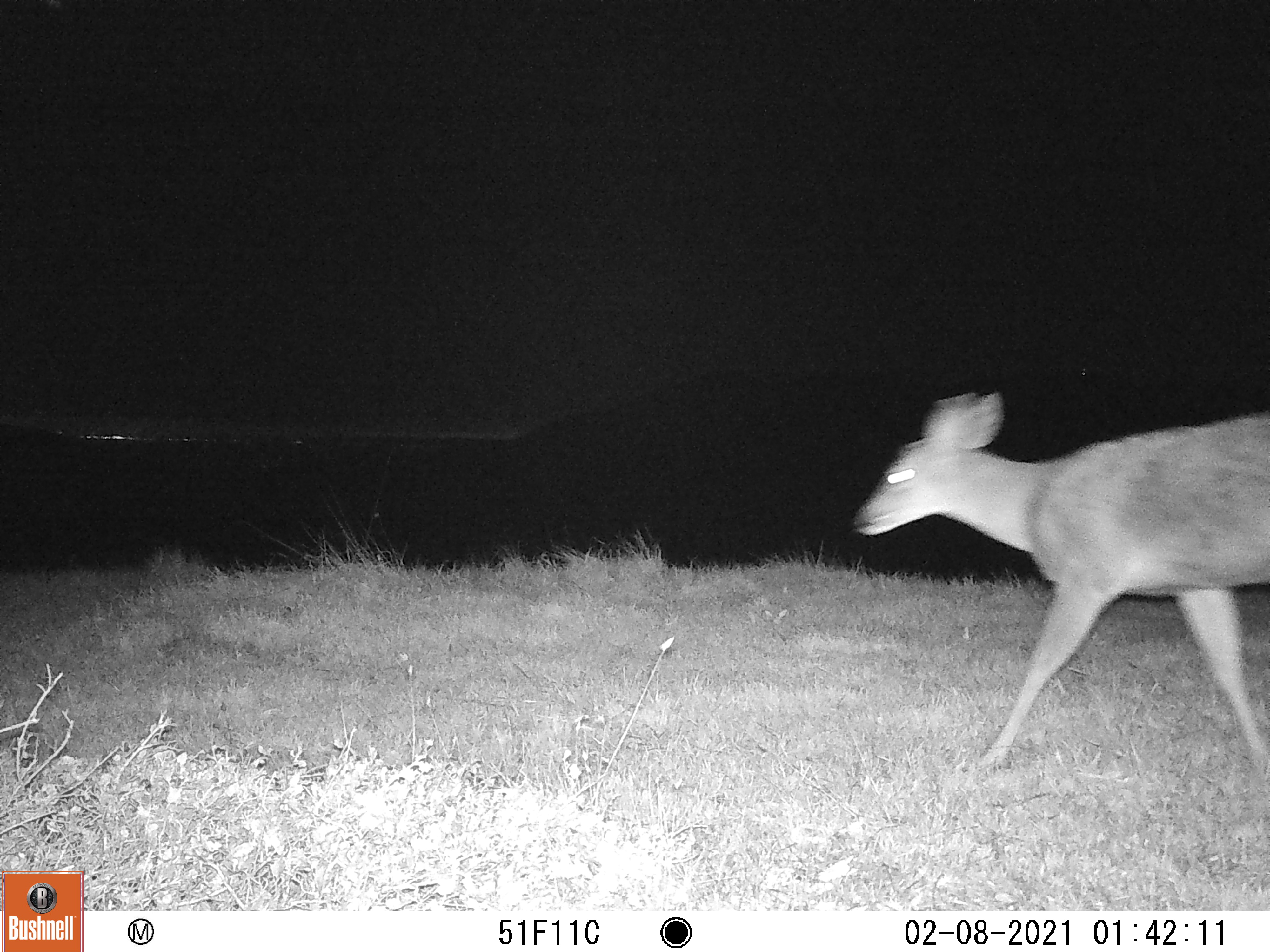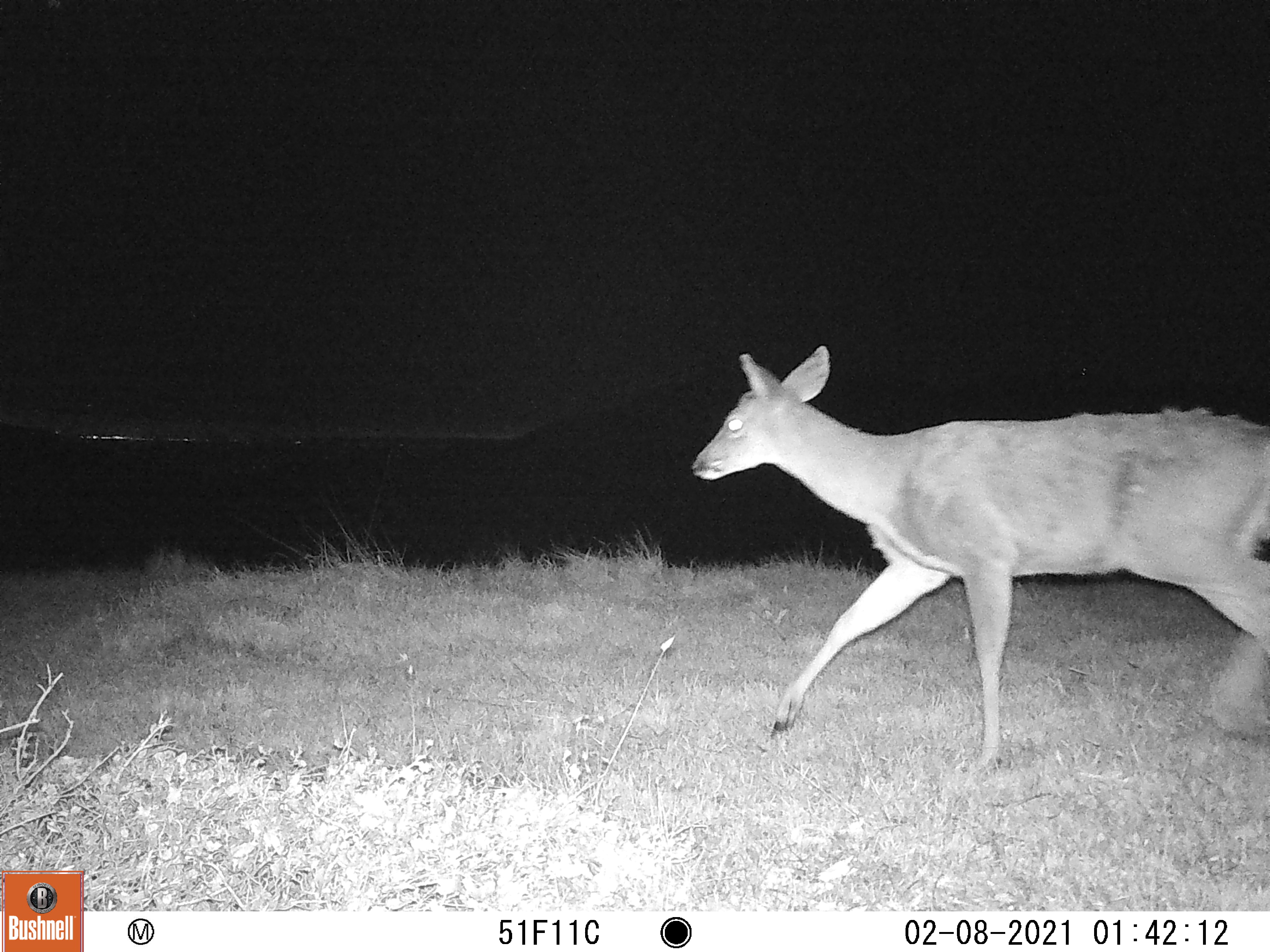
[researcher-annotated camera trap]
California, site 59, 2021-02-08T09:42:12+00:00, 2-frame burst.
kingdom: Animalia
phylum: Chordata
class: Mammalia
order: Artiodactyla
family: Cervidae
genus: Odocoileus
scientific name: Odocoileus hemionus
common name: mule deer